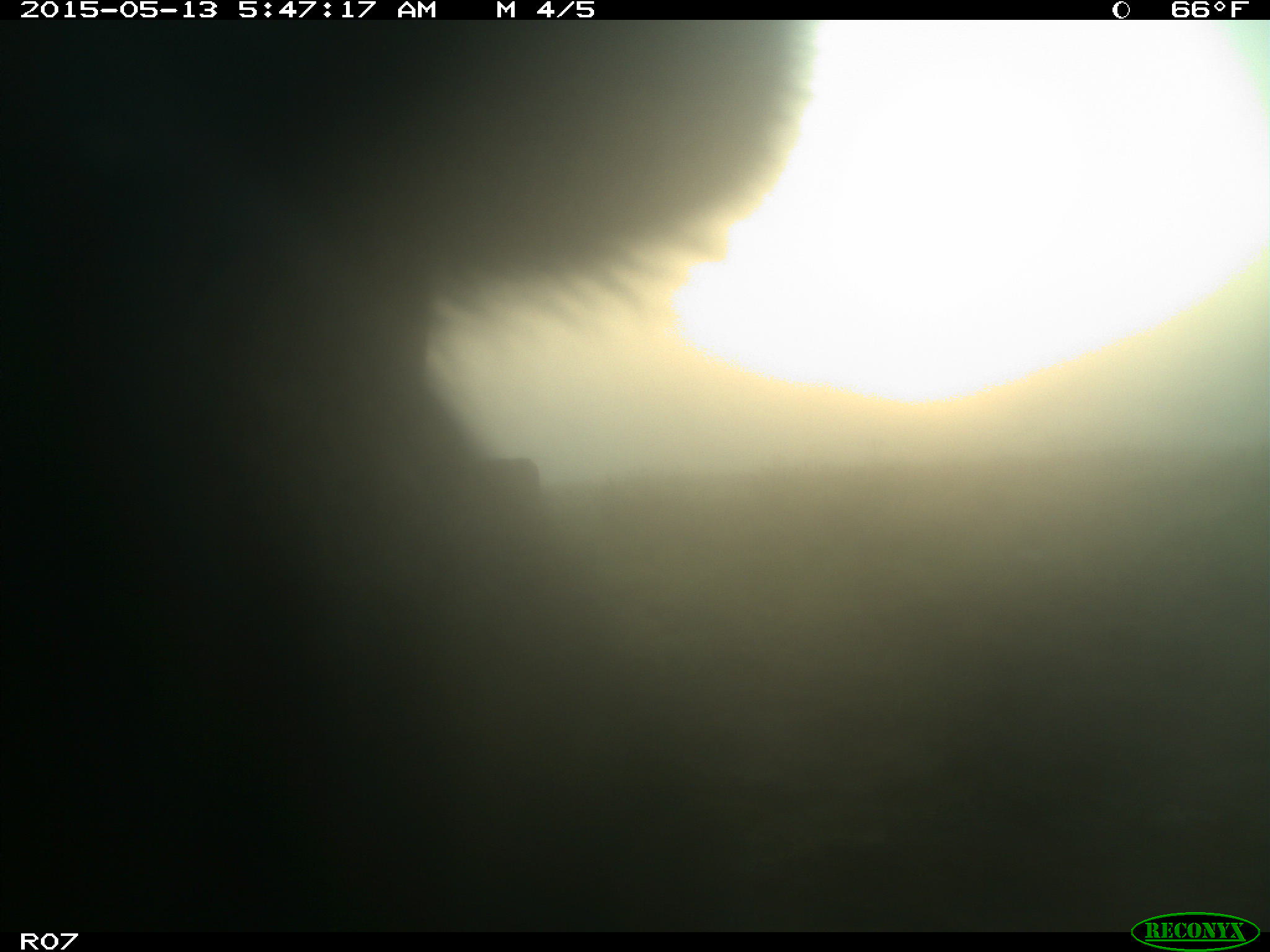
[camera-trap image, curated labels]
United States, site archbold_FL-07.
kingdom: Animalia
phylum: Chordata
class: Mammalia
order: Artiodactyla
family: Bovidae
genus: Bos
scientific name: Bos taurus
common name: domestic cow